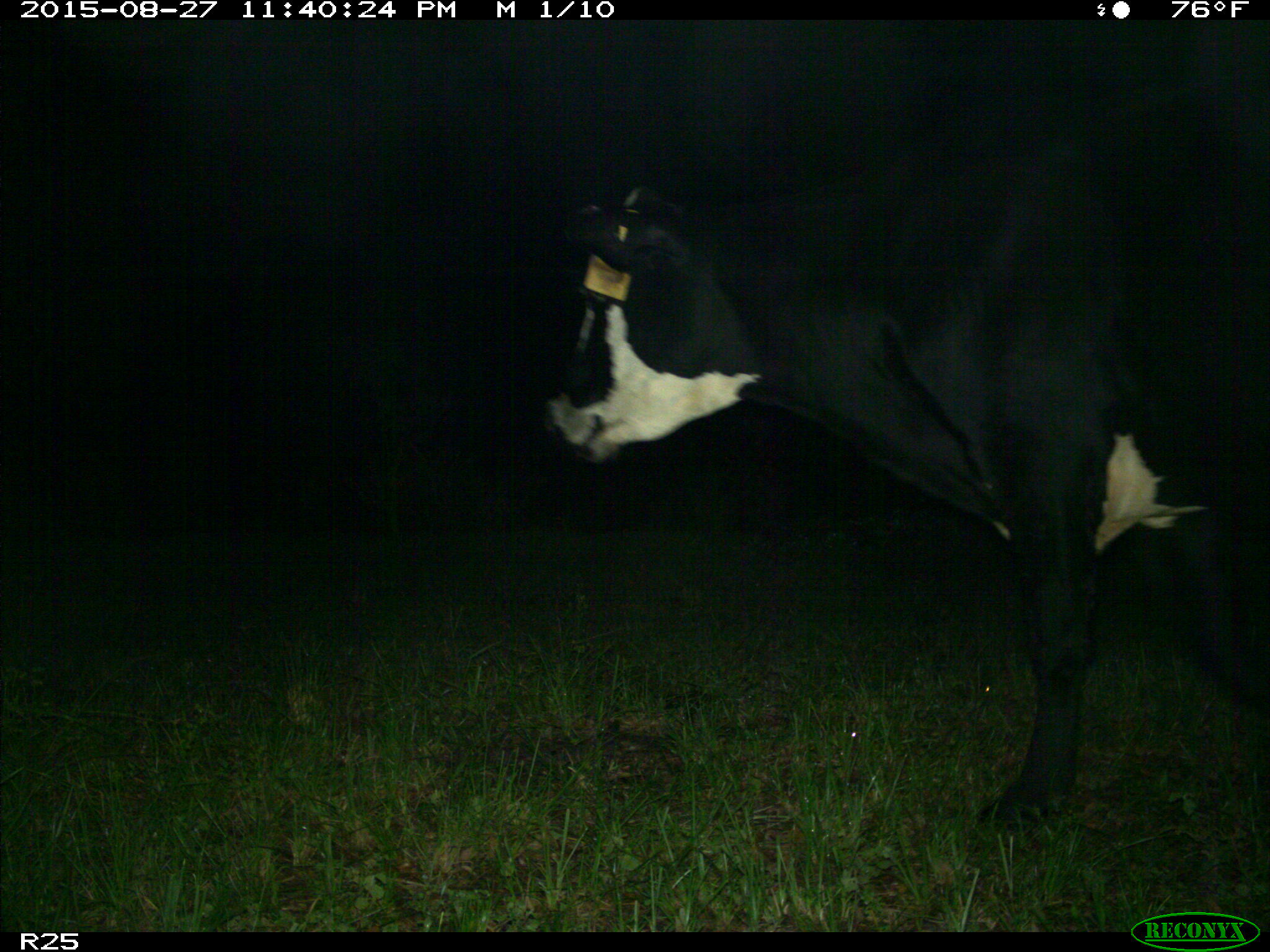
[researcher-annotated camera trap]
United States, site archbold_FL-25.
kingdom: Animalia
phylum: Chordata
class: Mammalia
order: Artiodactyla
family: Bovidae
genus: Bos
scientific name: Bos taurus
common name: domestic cow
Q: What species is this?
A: Bos taurus (domestic cow).